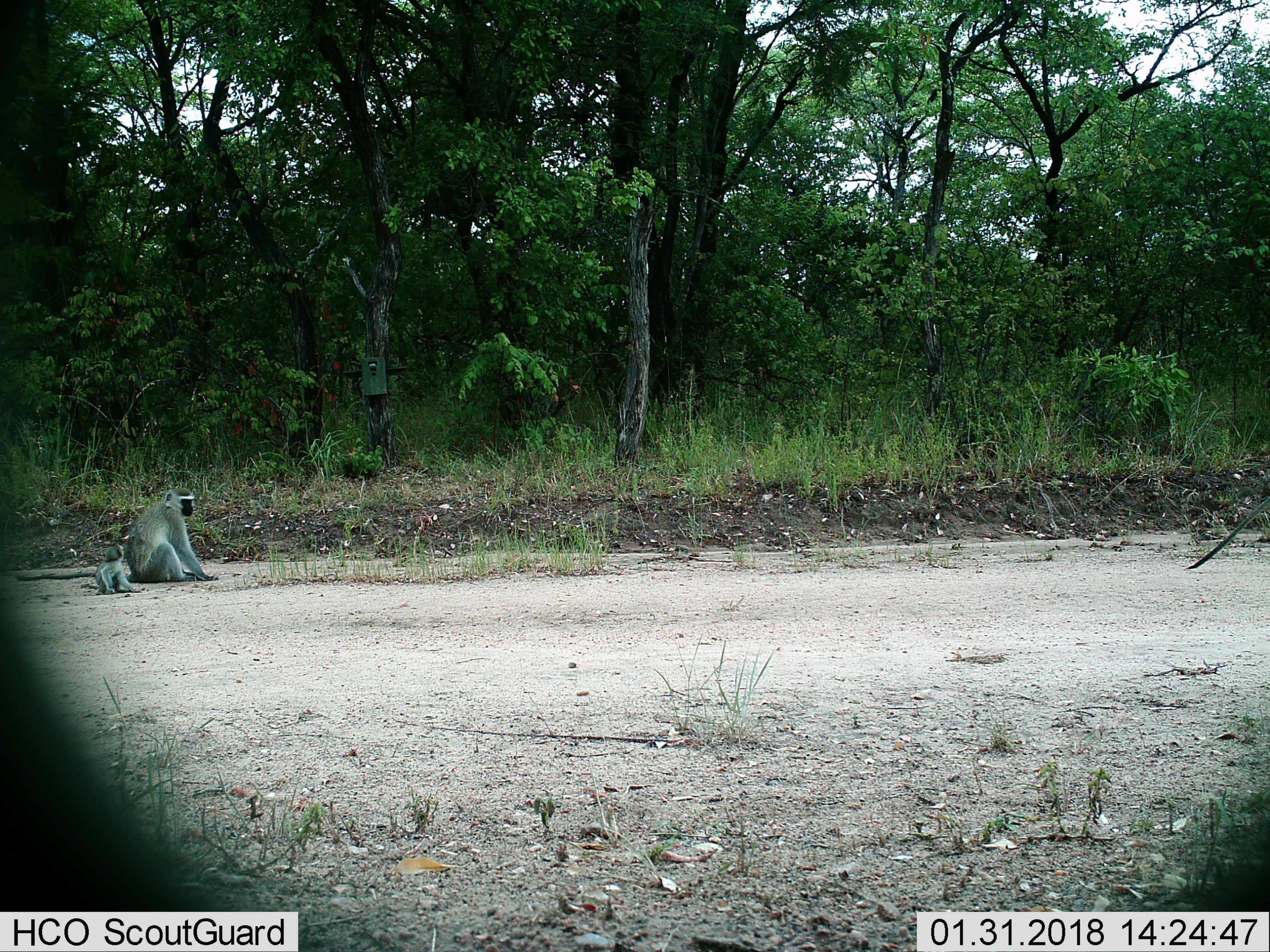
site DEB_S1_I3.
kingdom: Animalia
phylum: Chordata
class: Mammalia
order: Primates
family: Cercopithecidae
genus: Chlorocebus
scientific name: Chlorocebus pygerythrus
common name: vervet monkey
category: monkeyvervet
Monkeyvervet (vervet monkey) (Chlorocebus pygerythrus), count 3. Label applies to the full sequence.